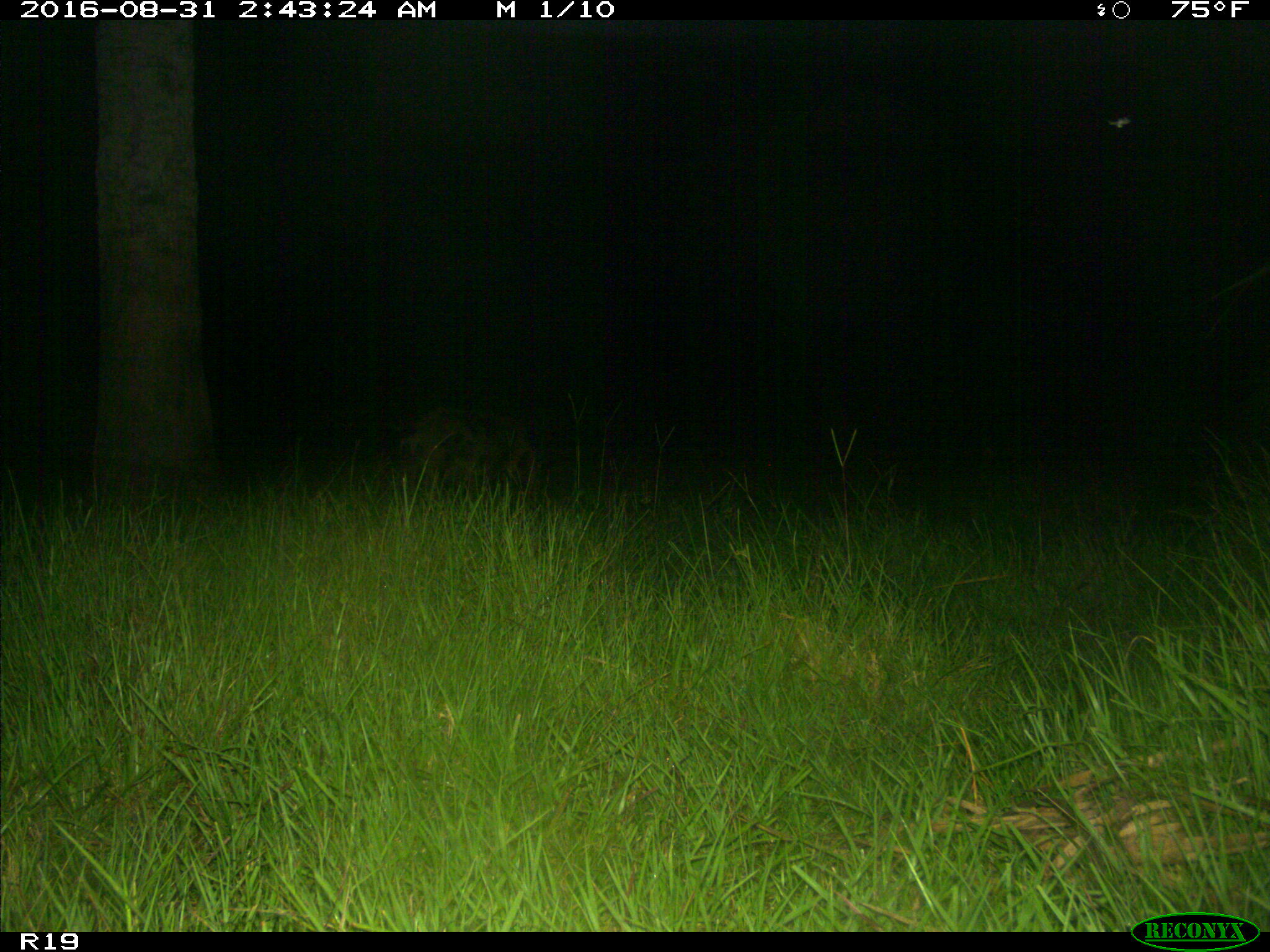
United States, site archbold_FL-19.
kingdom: Animalia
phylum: Chordata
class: Mammalia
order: Artiodactyla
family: Suidae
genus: Sus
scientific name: Sus scrofa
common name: wild boar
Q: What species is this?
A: Sus scrofa (wild boar).